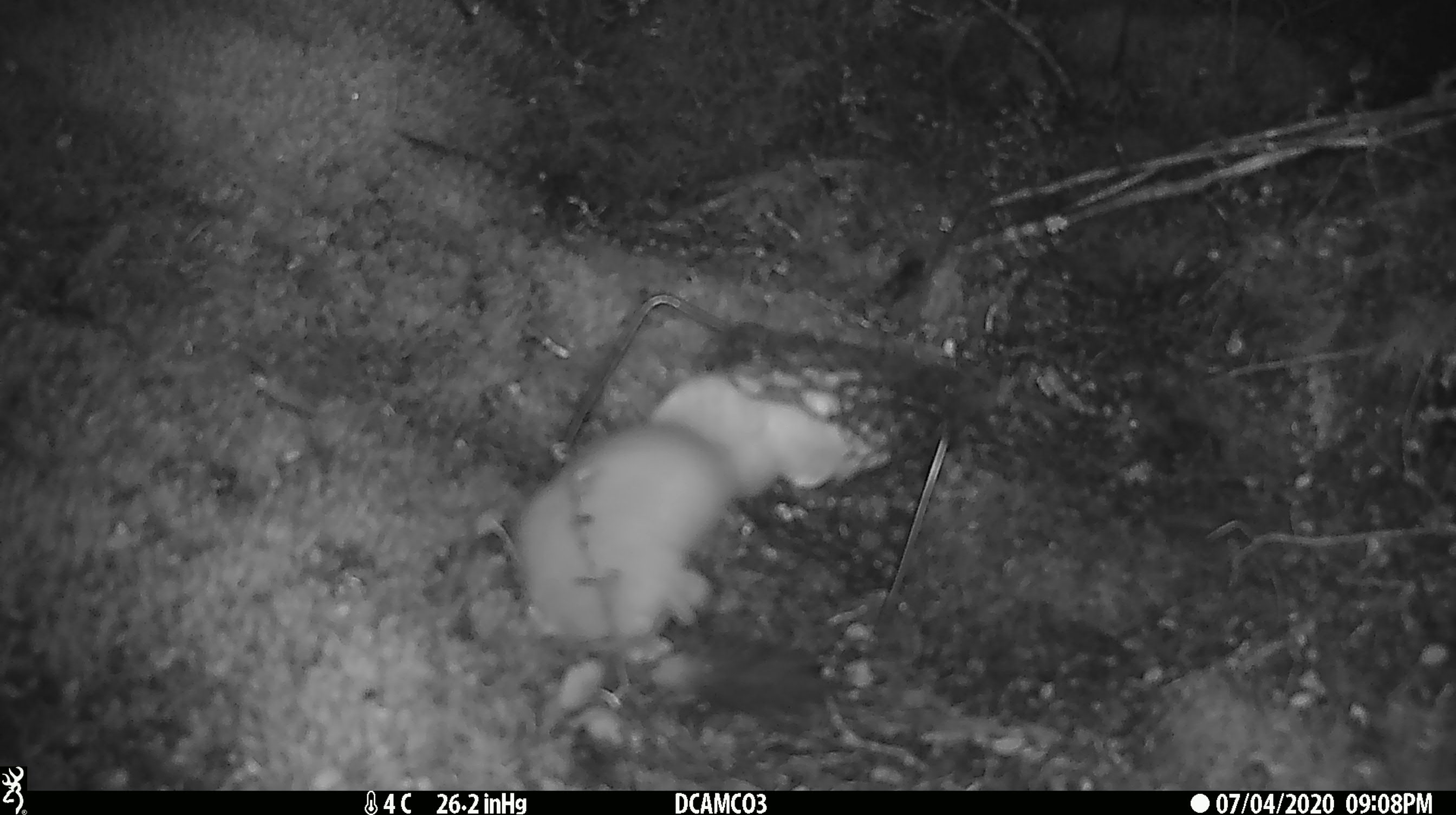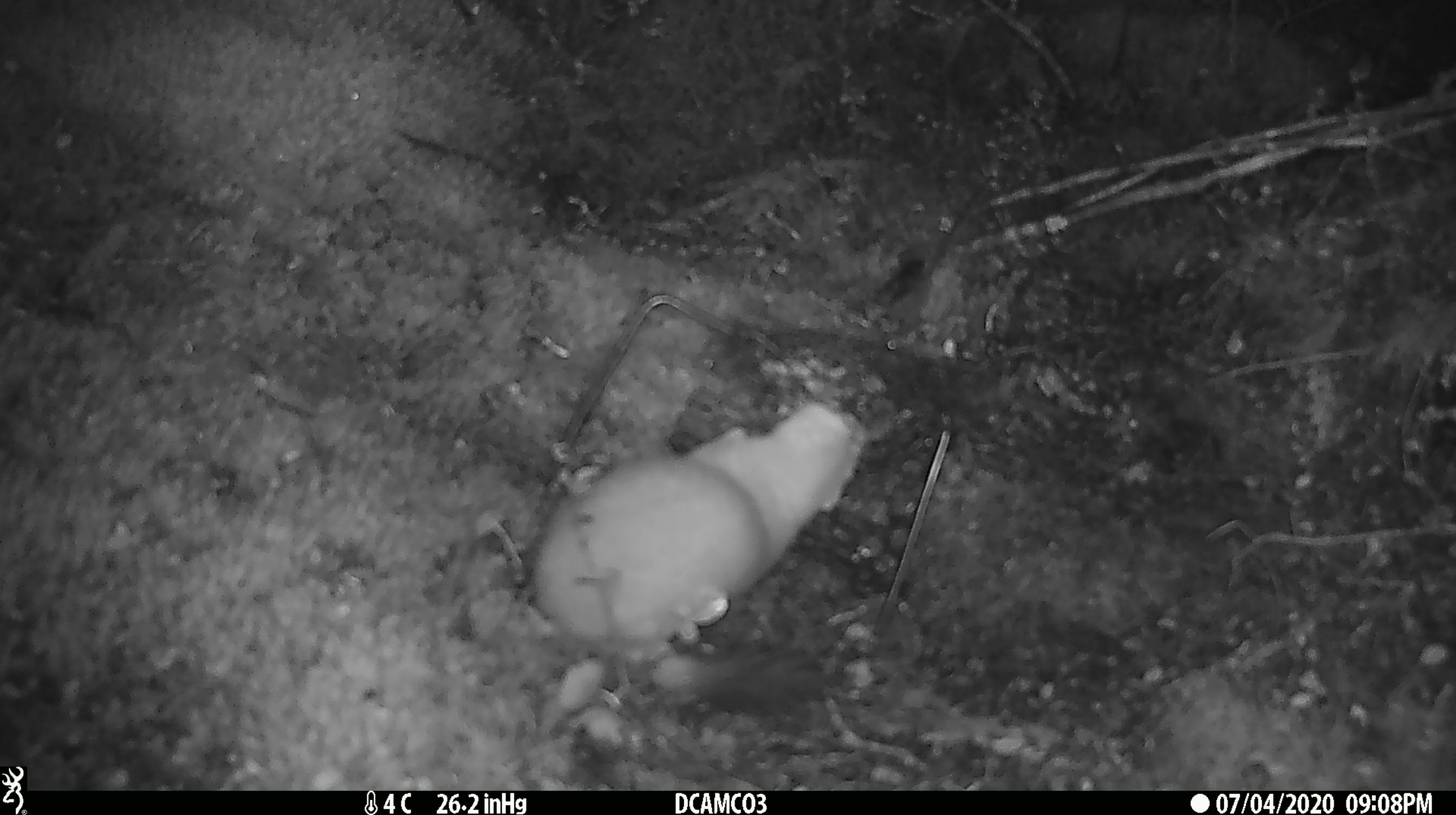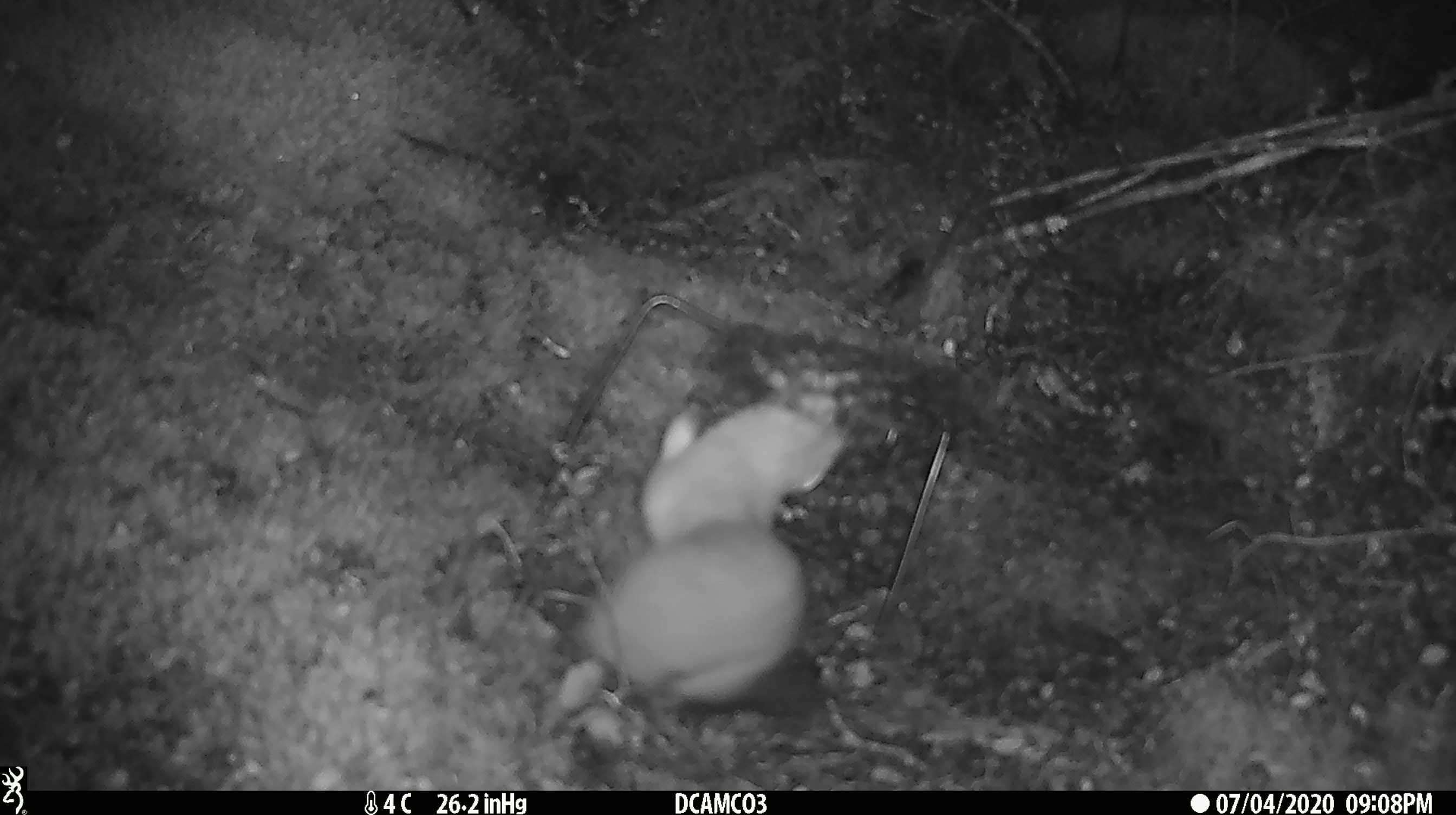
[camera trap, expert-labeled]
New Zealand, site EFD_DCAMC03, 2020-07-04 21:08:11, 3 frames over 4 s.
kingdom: Animalia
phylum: Chordata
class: Mammalia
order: Carnivora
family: Mustelidae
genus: Mustela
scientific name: Mustela erminea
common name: stoat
Stoat (Mustela erminea).